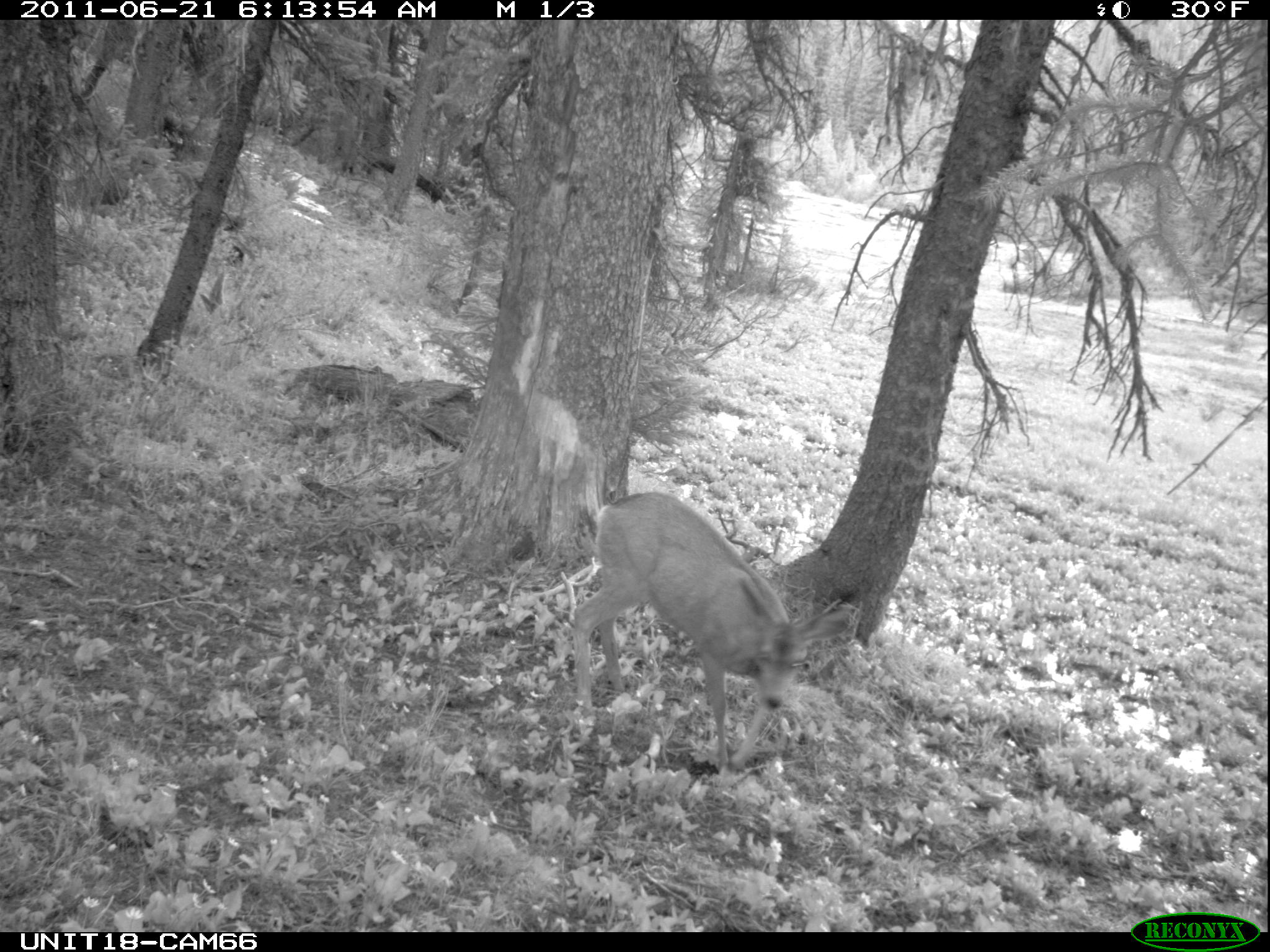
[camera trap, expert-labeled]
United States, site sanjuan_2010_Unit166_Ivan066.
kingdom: Animalia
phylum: Chordata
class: Mammalia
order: Artiodactyla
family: Cervidae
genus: Odocoileus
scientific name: Odocoileus hemionus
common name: mule deer